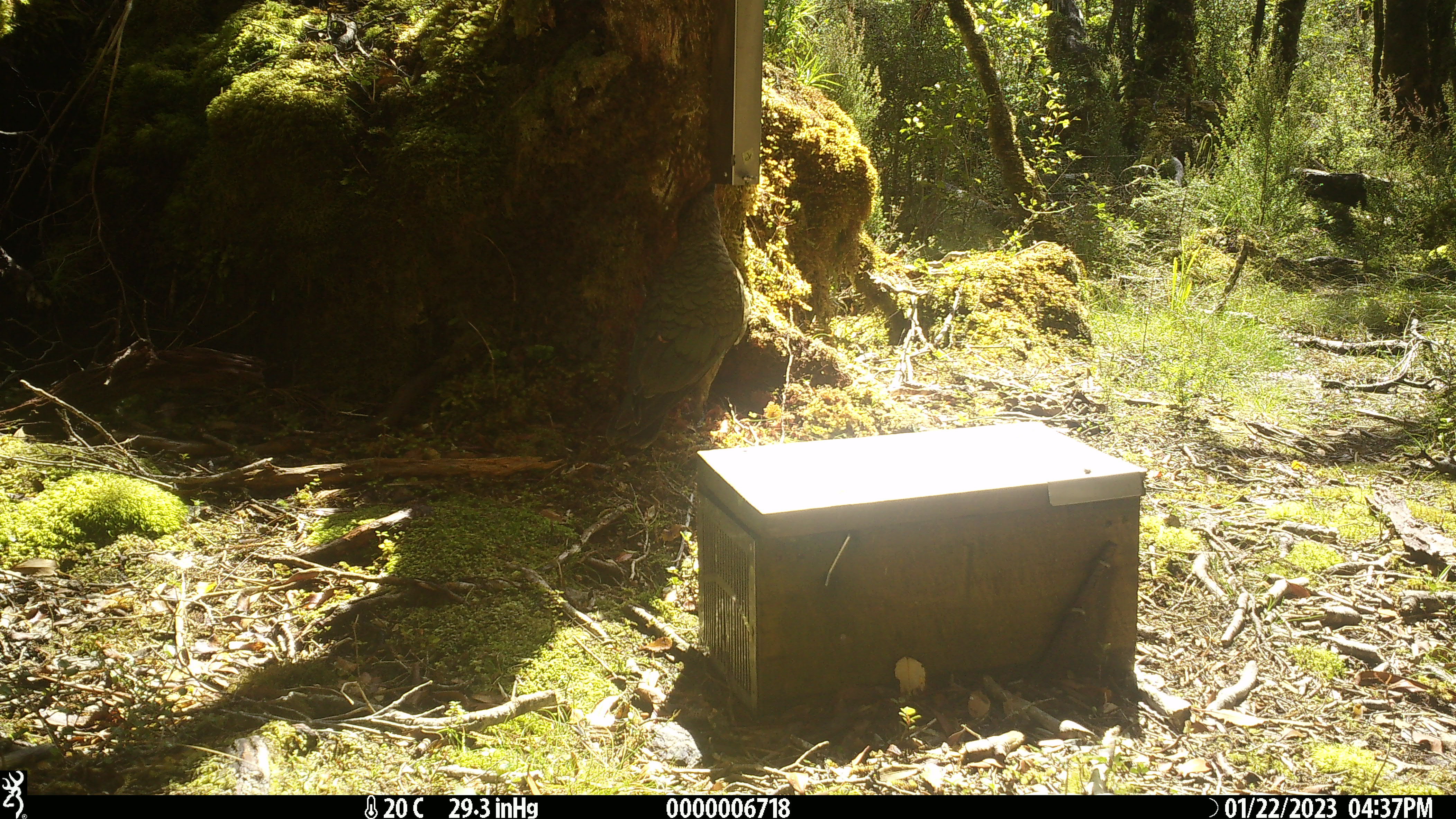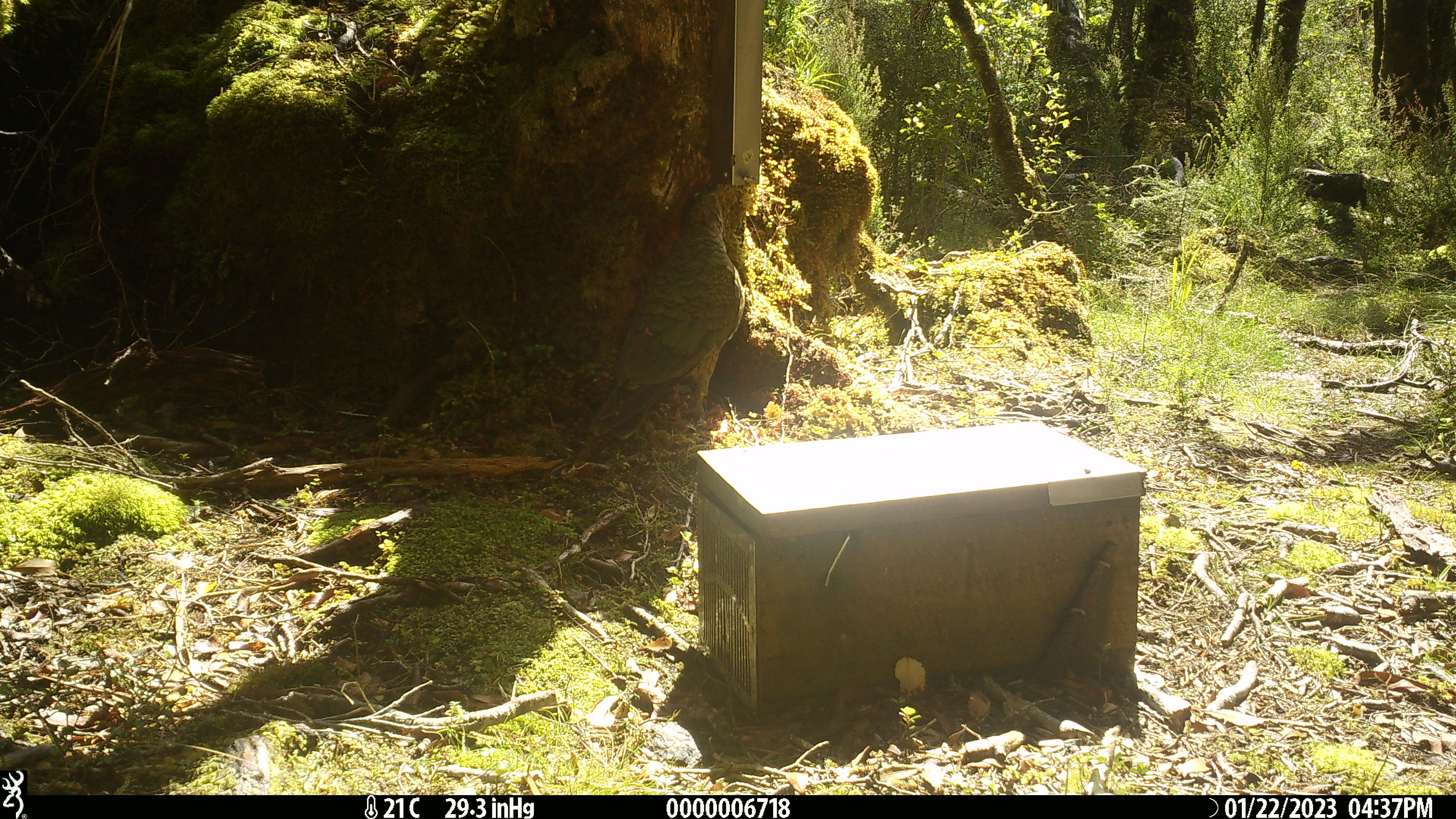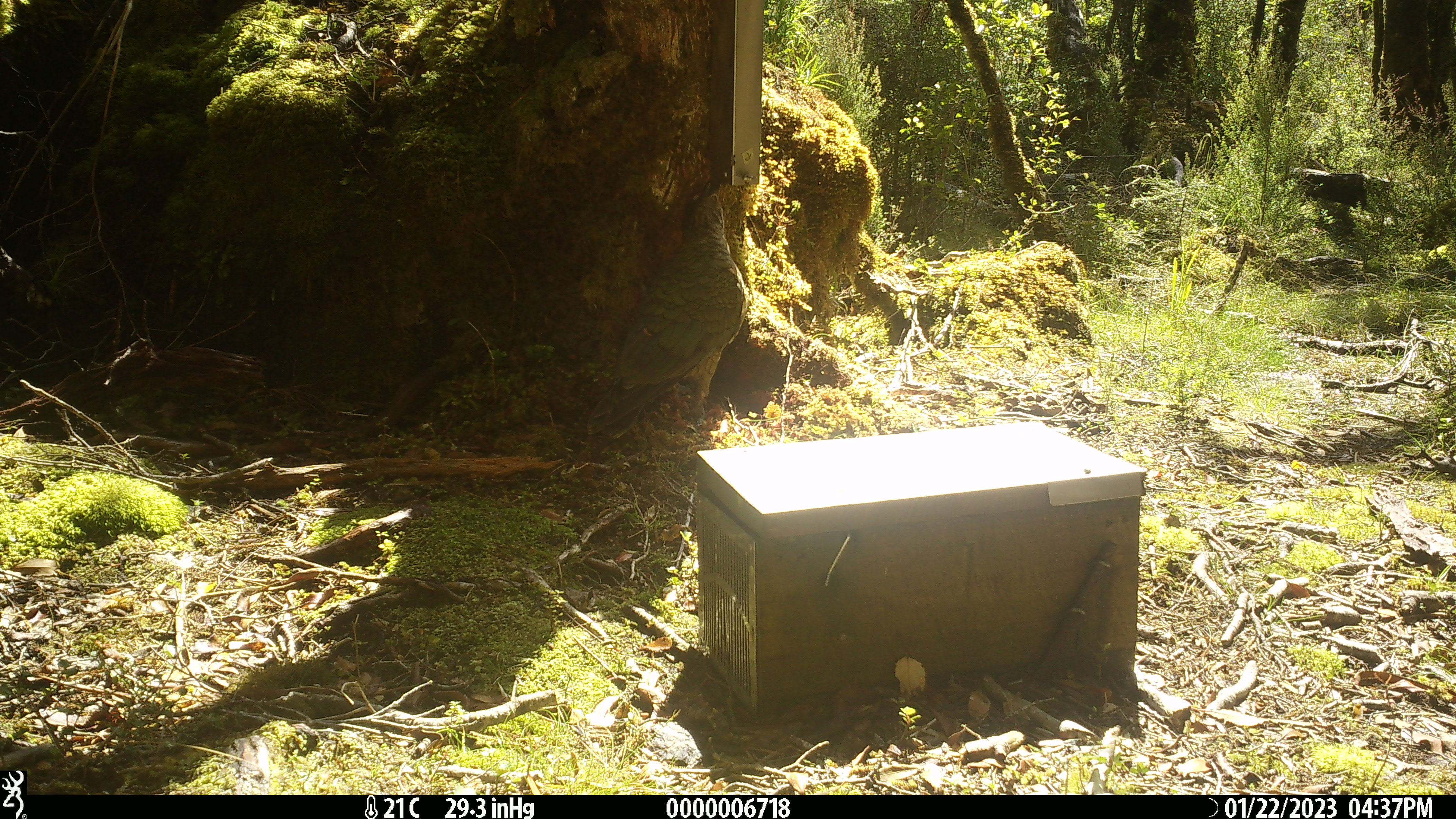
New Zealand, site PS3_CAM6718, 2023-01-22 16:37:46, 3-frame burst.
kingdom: Animalia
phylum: Chordata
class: Aves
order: Psittaciformes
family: Strigopidae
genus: Nestor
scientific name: Nestor notabilis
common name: kea